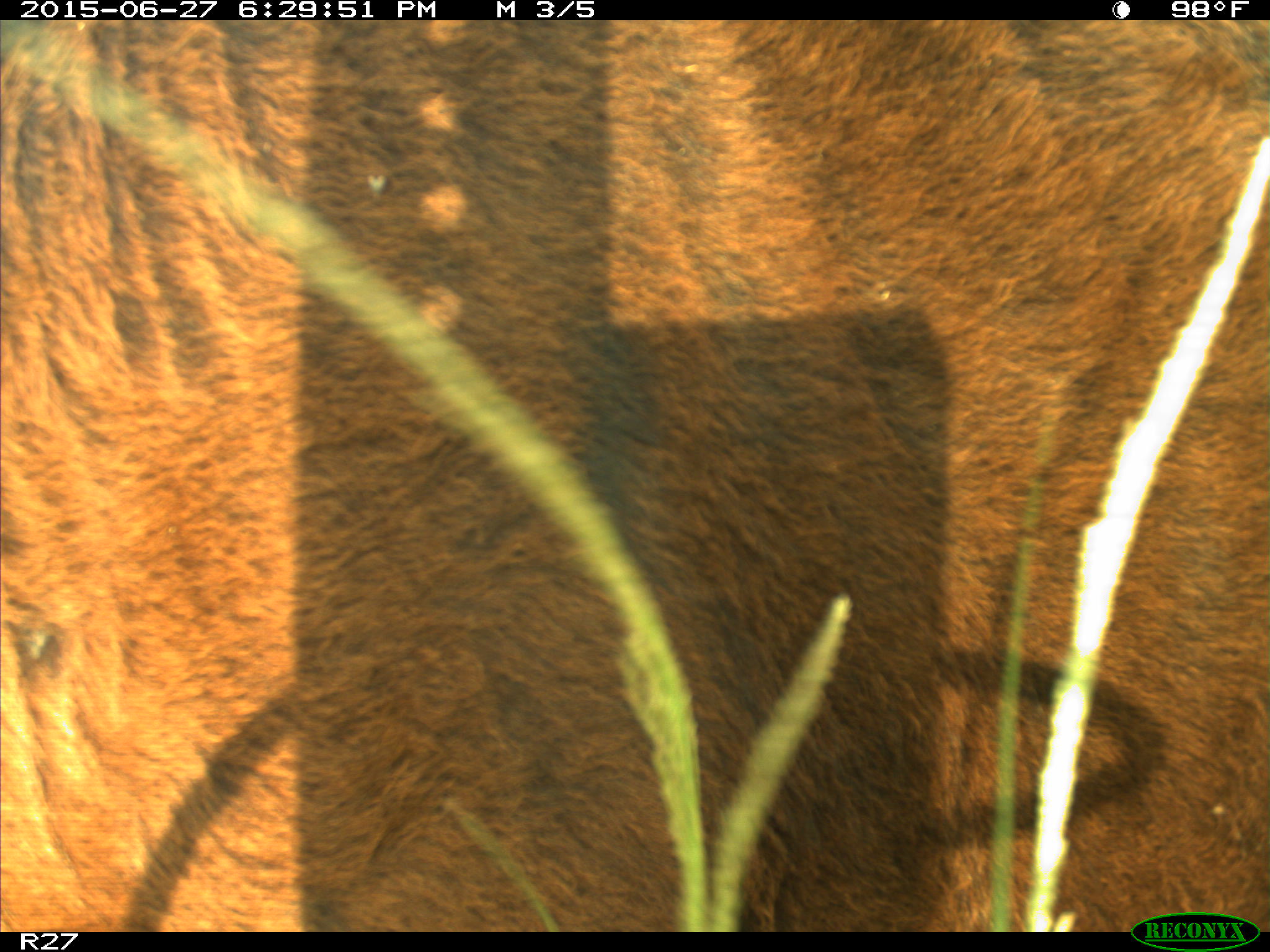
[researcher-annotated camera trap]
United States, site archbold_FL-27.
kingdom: Animalia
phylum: Chordata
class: Mammalia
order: Artiodactyla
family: Bovidae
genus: Bos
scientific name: Bos taurus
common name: domestic cow